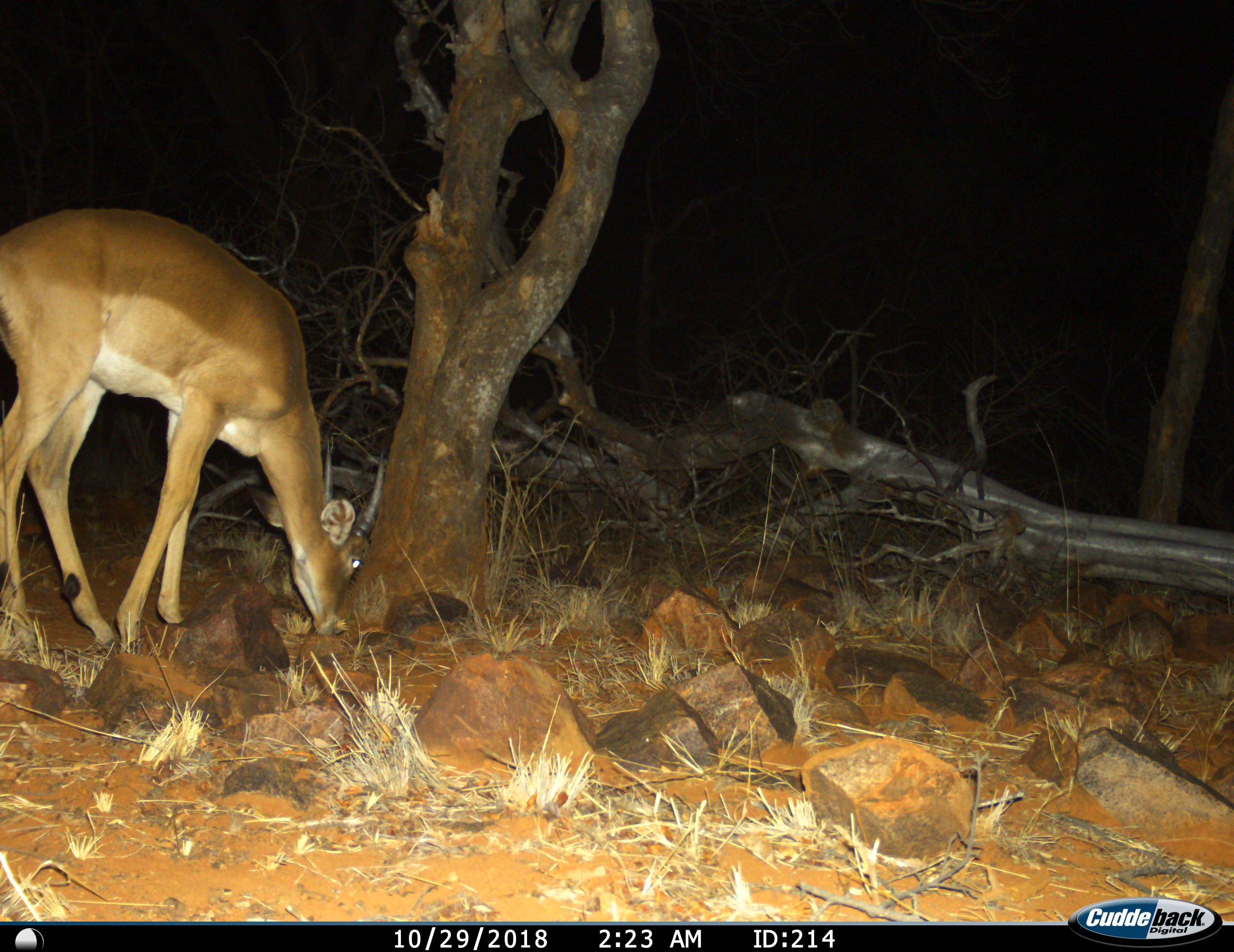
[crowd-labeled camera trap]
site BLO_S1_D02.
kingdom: Animalia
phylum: Chordata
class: Mammalia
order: Artiodactyla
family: Bovidae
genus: Aepyceros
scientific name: Aepyceros melampus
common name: impala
Impala (Aepyceros melampus), count 1. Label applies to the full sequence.